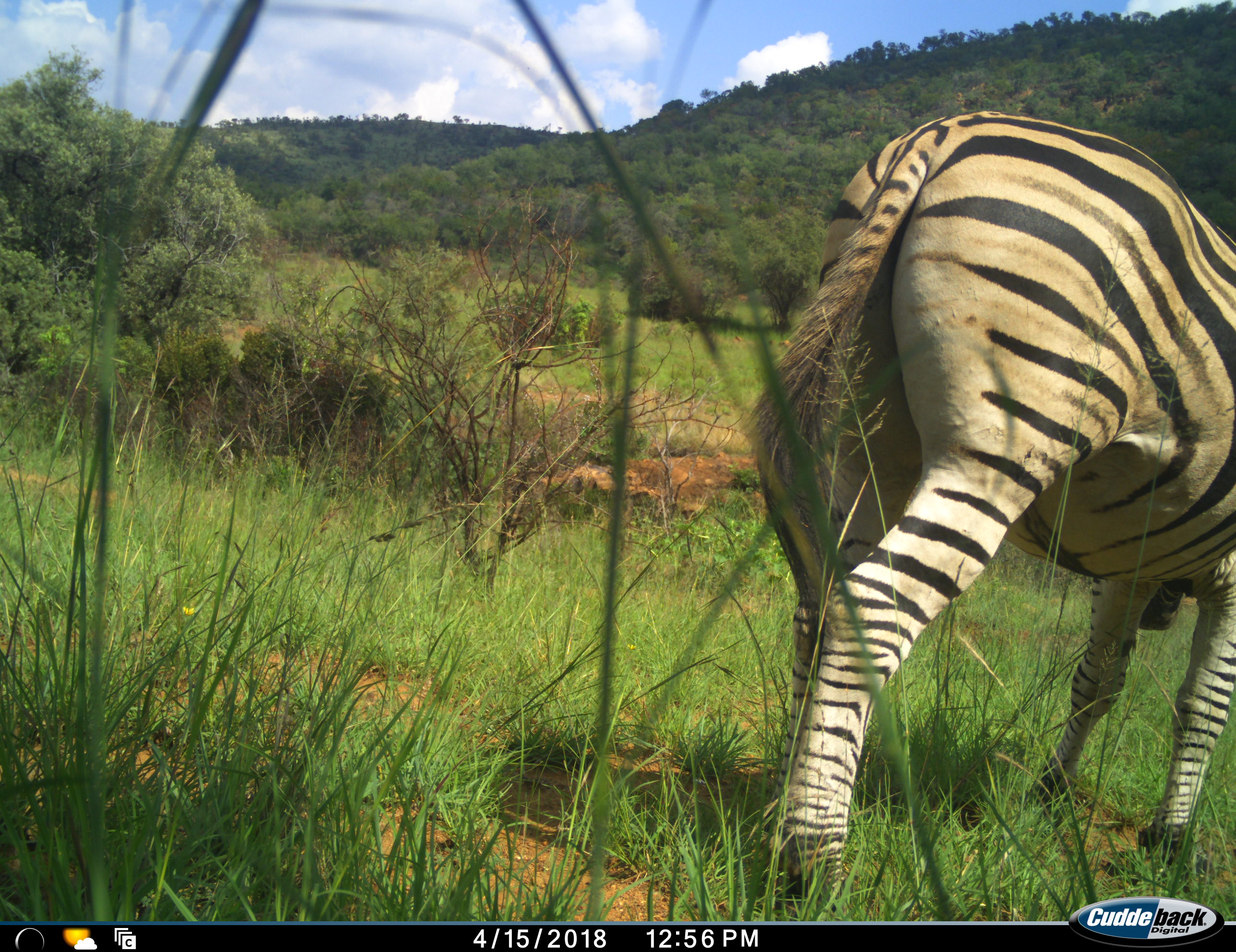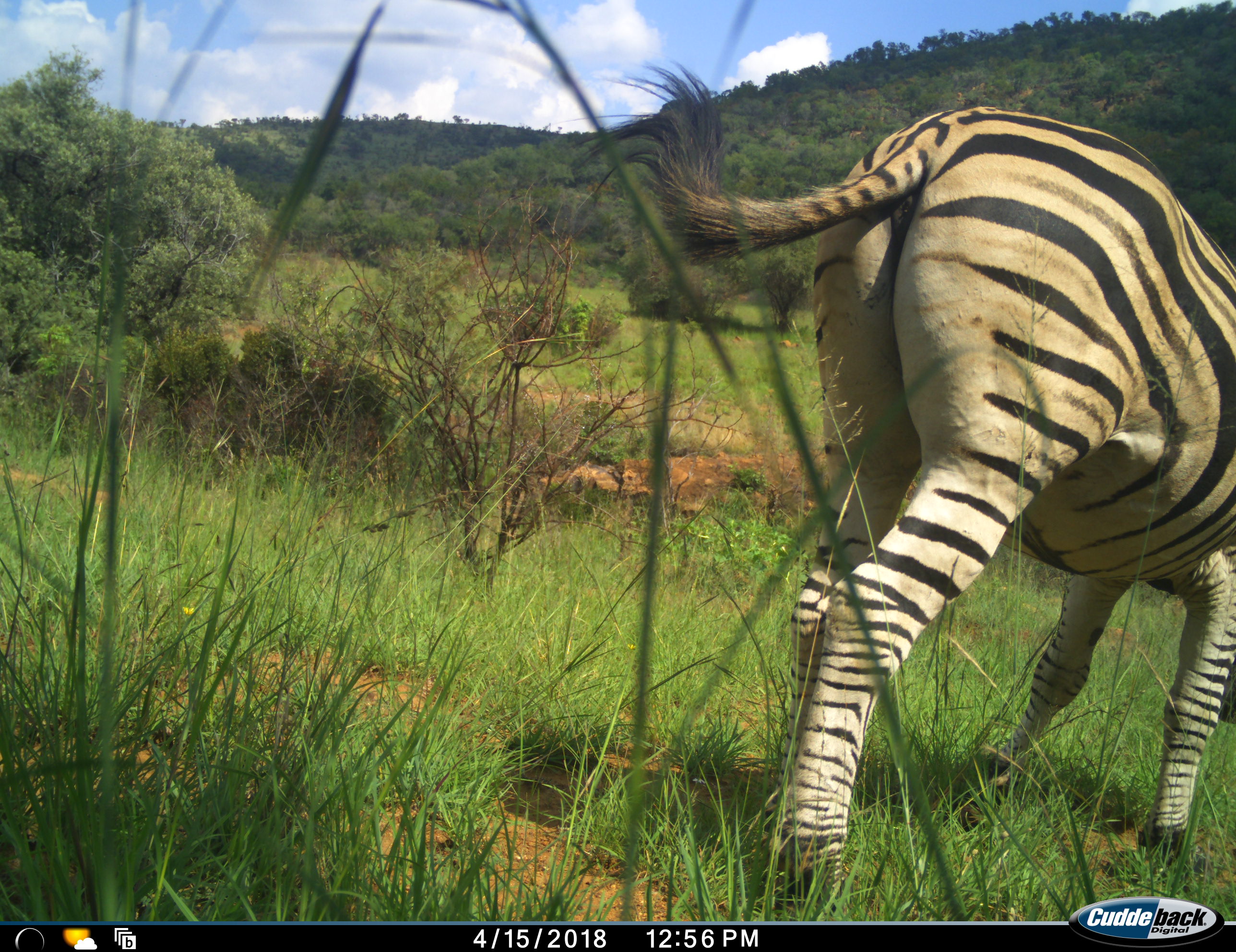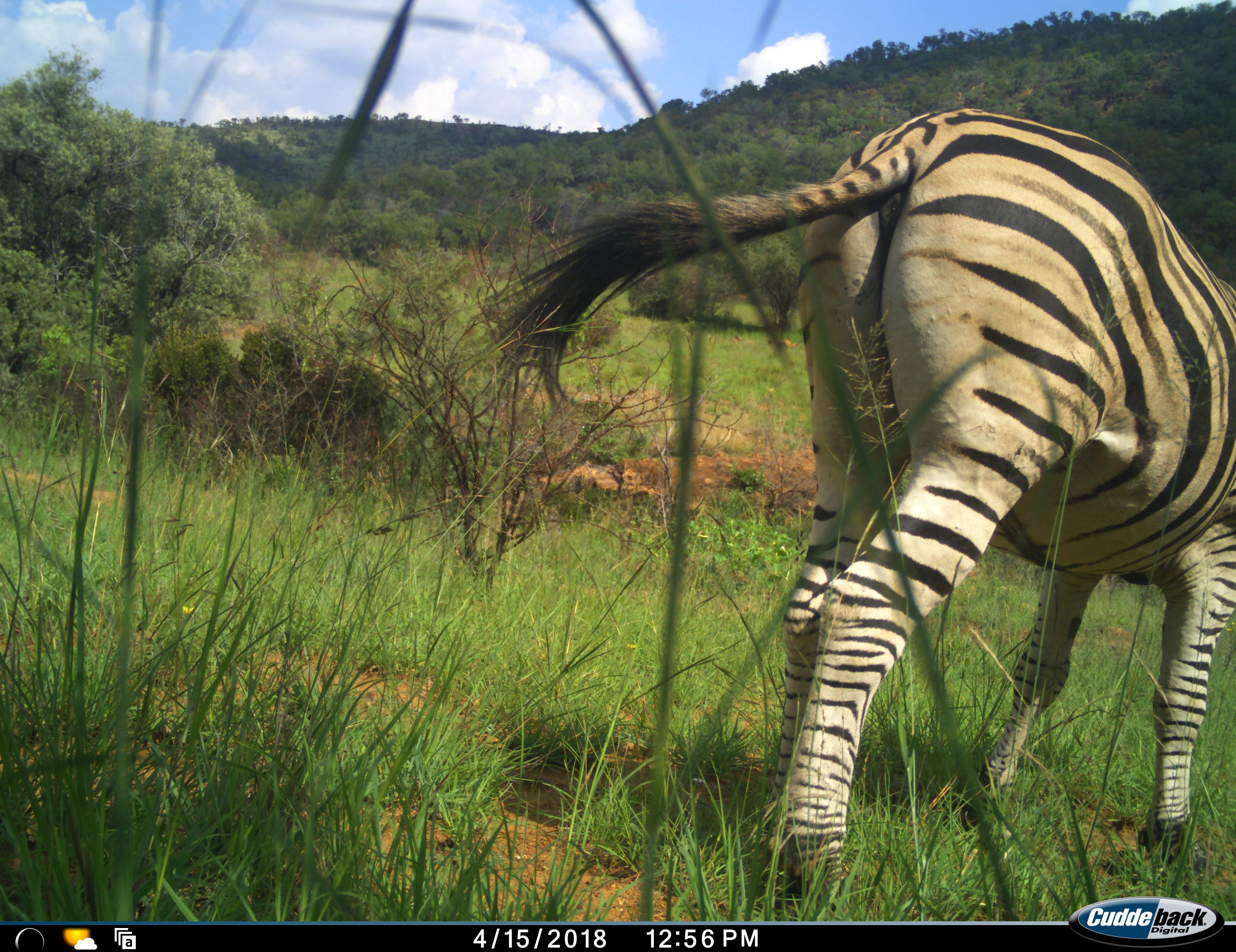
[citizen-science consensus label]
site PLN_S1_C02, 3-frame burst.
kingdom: Animalia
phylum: Chordata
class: Mammalia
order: Perissodactyla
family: Equidae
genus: Equus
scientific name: Equus quagga burchellii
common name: burchell's zebra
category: zebraburchells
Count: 1.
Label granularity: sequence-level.